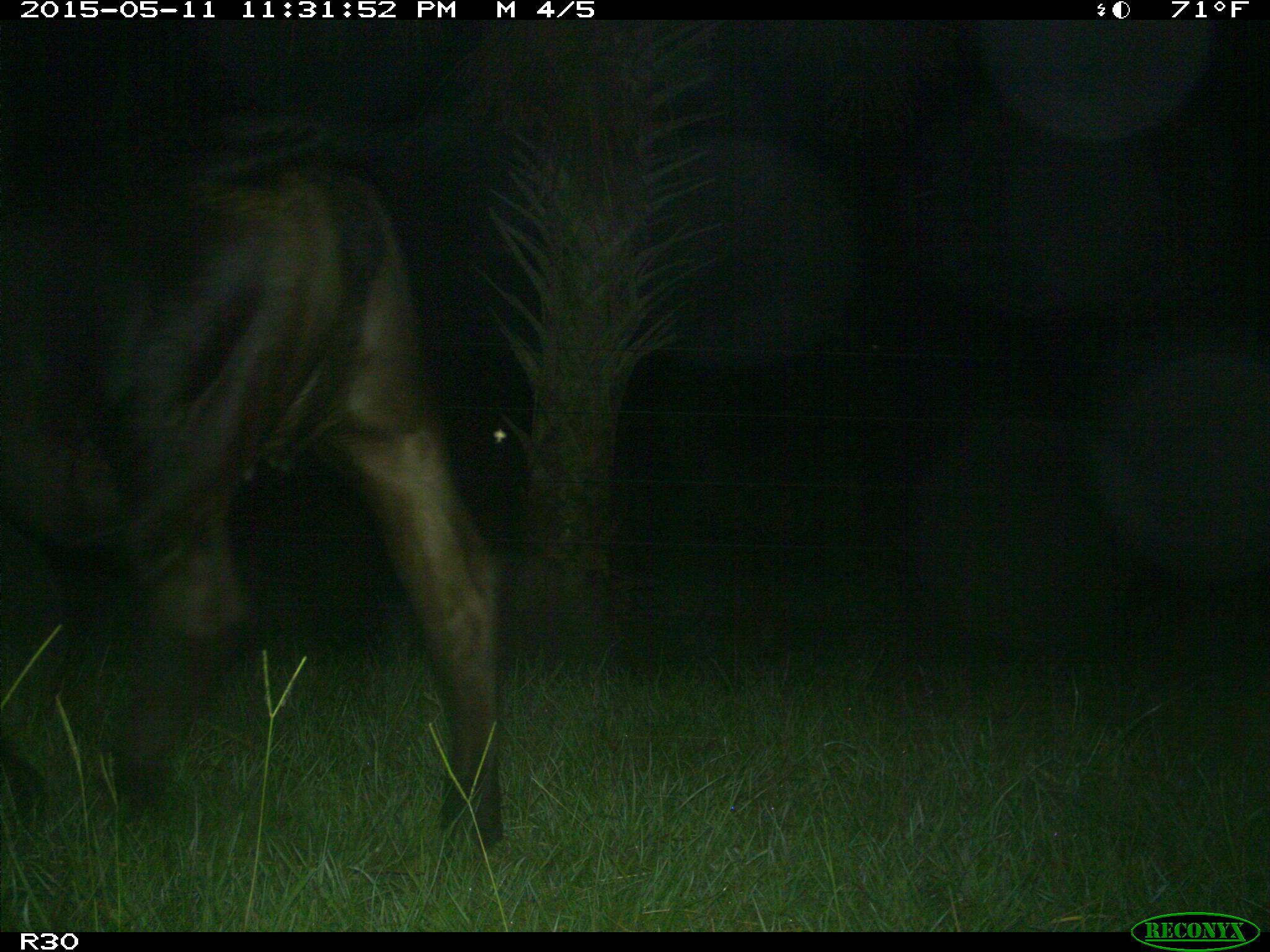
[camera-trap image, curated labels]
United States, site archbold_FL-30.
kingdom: Animalia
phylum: Chordata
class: Mammalia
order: Artiodactyla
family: Bovidae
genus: Bos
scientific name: Bos taurus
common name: domestic cow